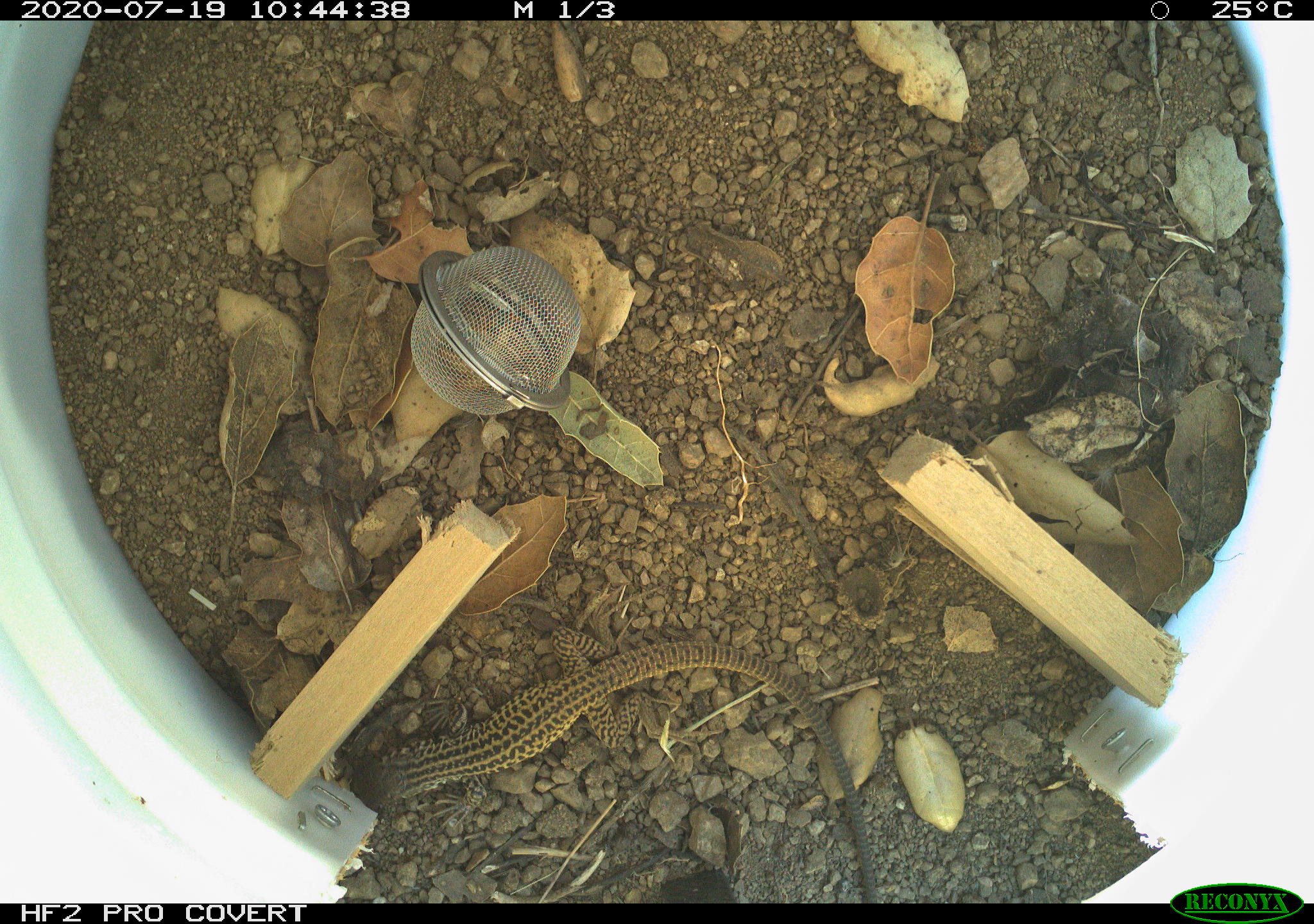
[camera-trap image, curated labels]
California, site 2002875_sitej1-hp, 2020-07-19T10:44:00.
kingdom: Animalia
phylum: Chordata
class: Reptilia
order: Squamata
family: Teiidae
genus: Aspidoscelis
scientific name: Aspidoscelis tigris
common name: western whiptail